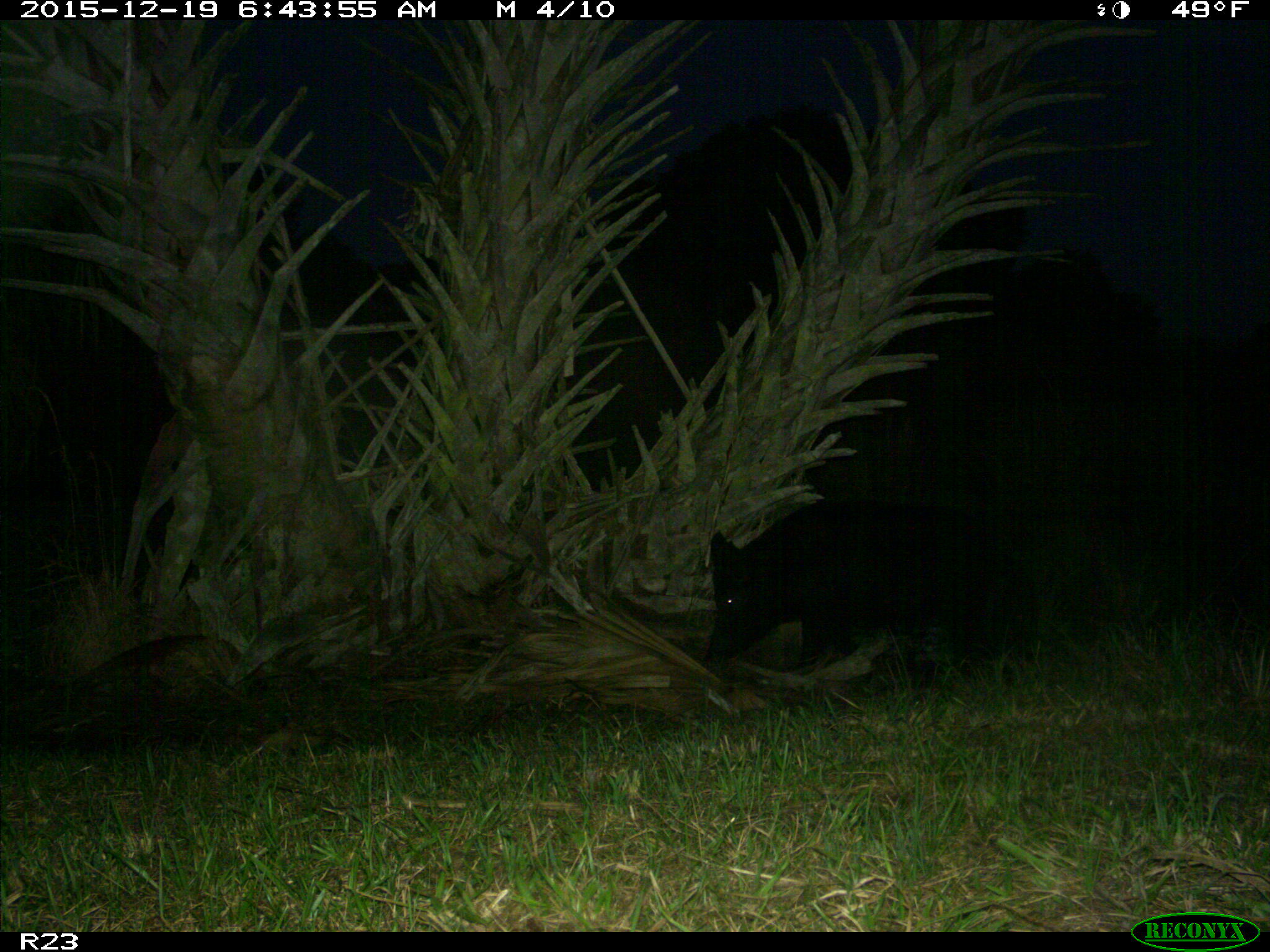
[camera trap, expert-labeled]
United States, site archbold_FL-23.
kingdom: Animalia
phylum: Chordata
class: Mammalia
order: Artiodactyla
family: Suidae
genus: Sus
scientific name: Sus scrofa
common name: wild boar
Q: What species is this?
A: Sus scrofa (wild boar).